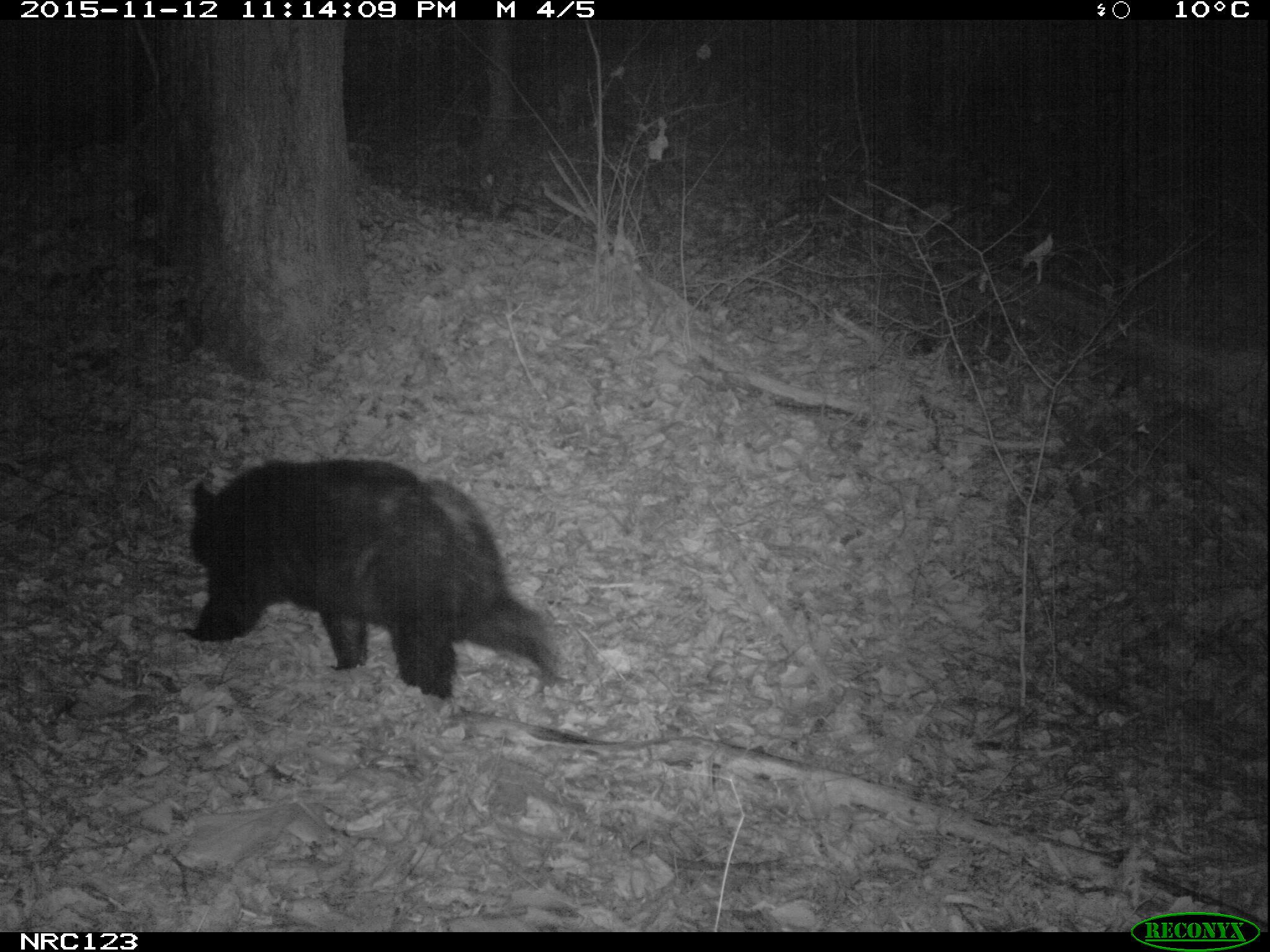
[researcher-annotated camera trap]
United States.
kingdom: Animalia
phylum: Chordata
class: Mammalia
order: Carnivora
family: Ursidae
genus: Ursus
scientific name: Ursus americanus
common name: american black bear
American Black Bear (Ursus americanus).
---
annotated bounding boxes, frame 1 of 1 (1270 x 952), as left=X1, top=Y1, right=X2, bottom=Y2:
American Black Bear: left=175, top=451, right=568, bottom=699